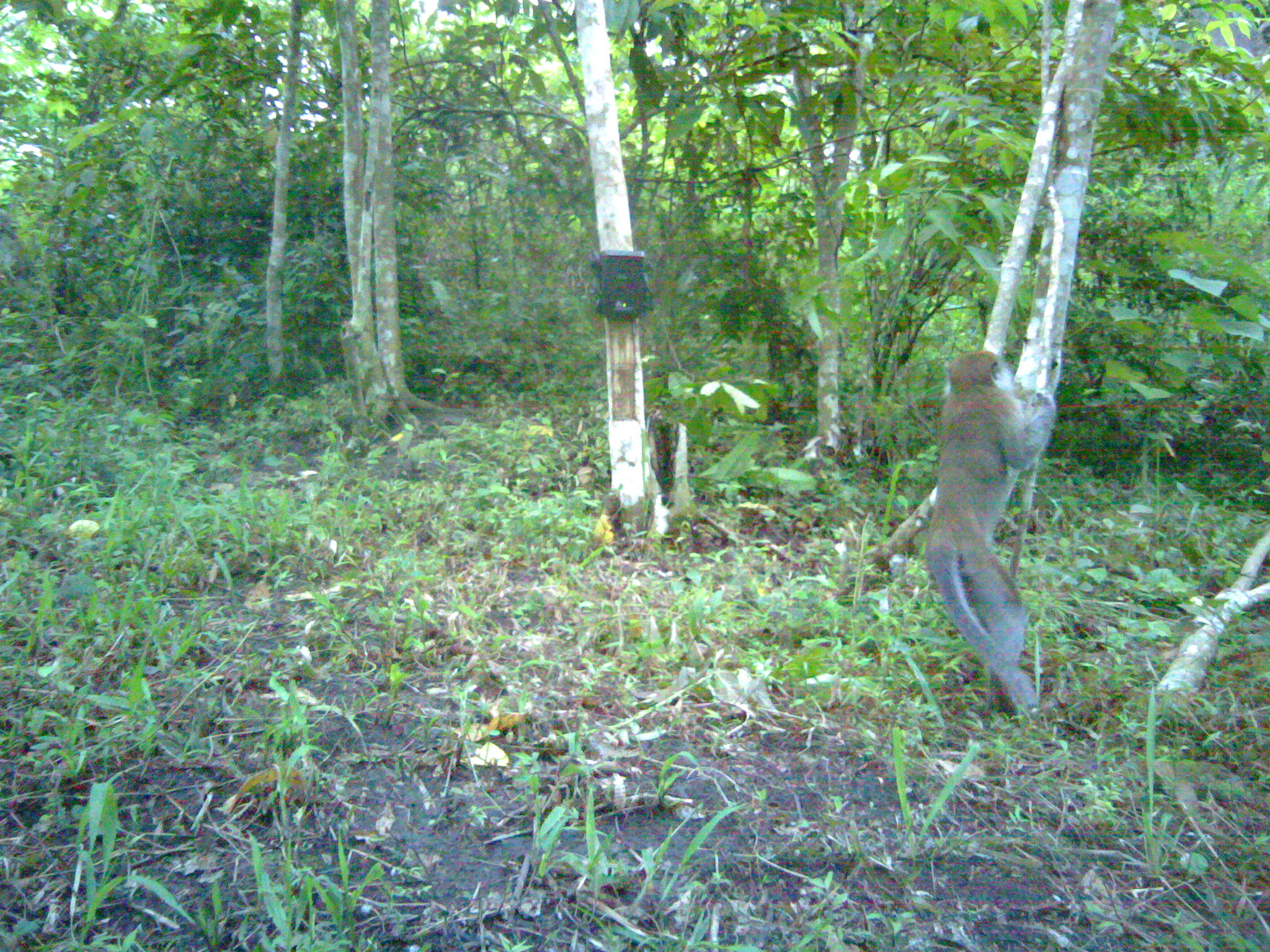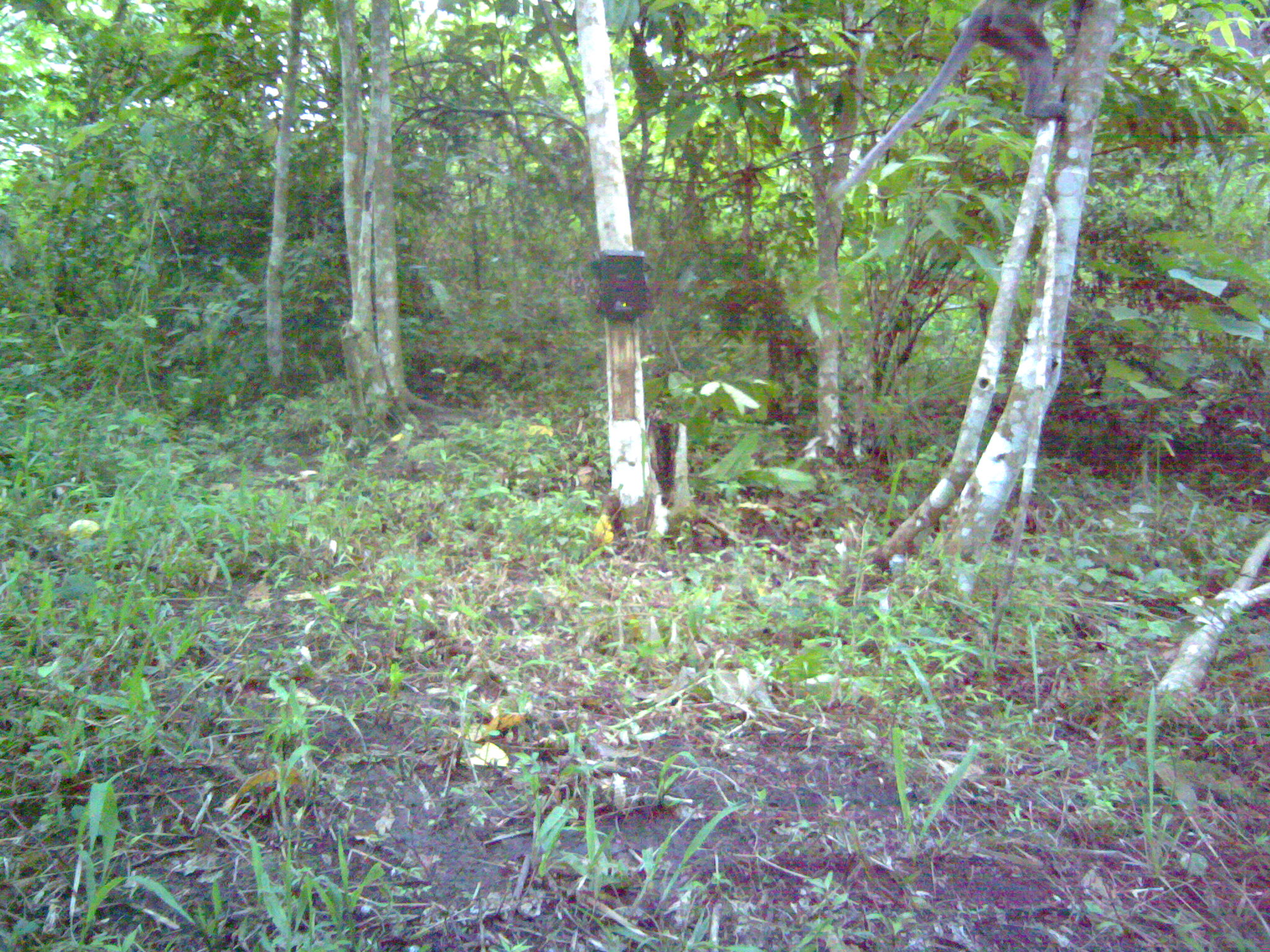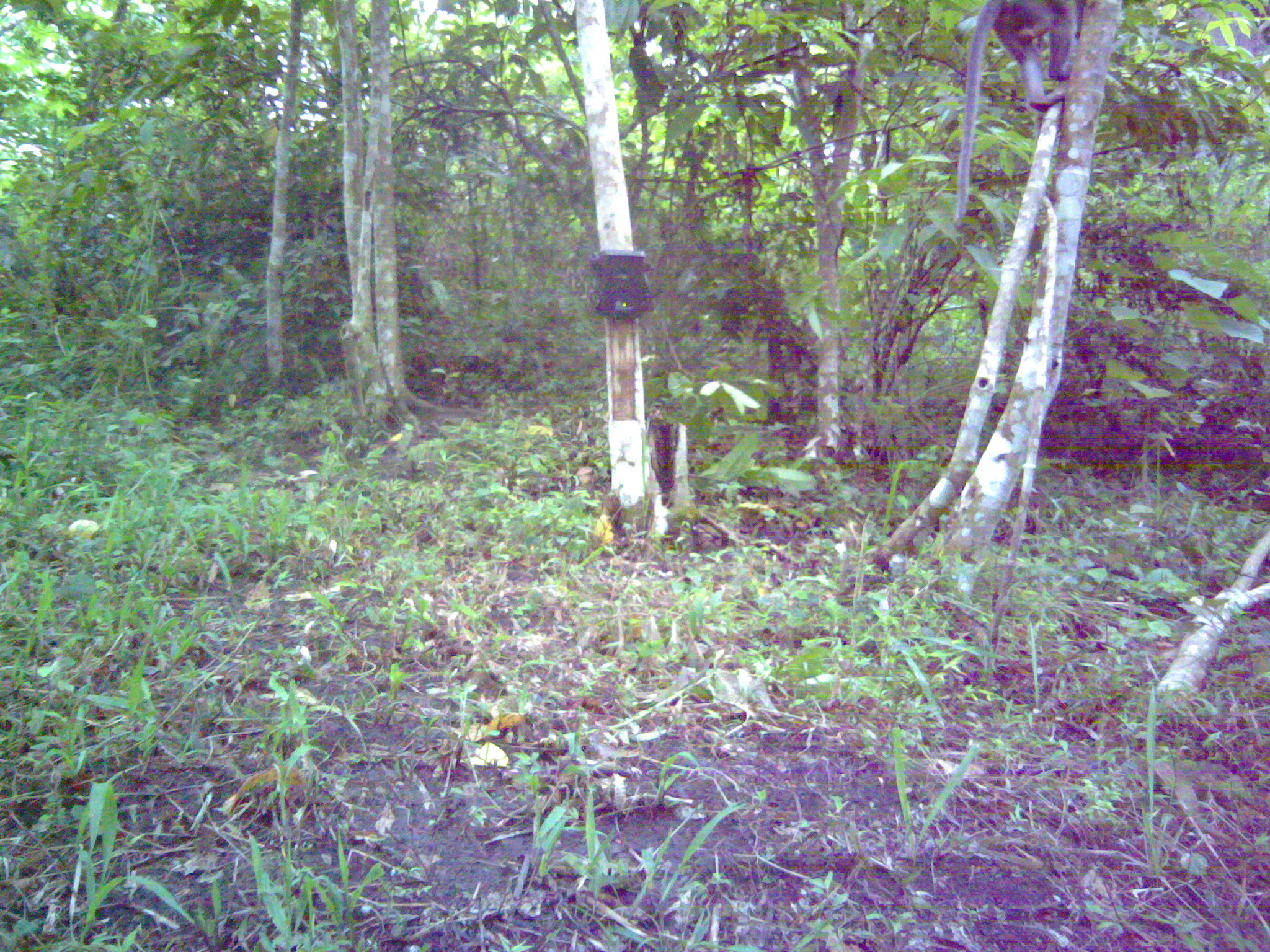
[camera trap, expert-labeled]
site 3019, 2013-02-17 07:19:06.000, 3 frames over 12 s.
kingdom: Animalia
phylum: Chordata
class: Mammalia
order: Primates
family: Cercopithecidae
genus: Macaca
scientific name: Macaca fascicularis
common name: crab-eating macaque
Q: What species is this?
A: Macaca fascicularis (crab-eating macaque).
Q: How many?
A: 1.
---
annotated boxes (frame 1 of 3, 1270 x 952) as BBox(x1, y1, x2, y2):
macaca fascicularis: BBox(925, 344, 1057, 716)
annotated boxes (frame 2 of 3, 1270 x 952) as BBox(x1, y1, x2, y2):
macaca fascicularis: BBox(820, 0, 1070, 208)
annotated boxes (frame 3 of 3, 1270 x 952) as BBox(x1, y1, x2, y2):
macaca fascicularis: BBox(949, 0, 1087, 231)